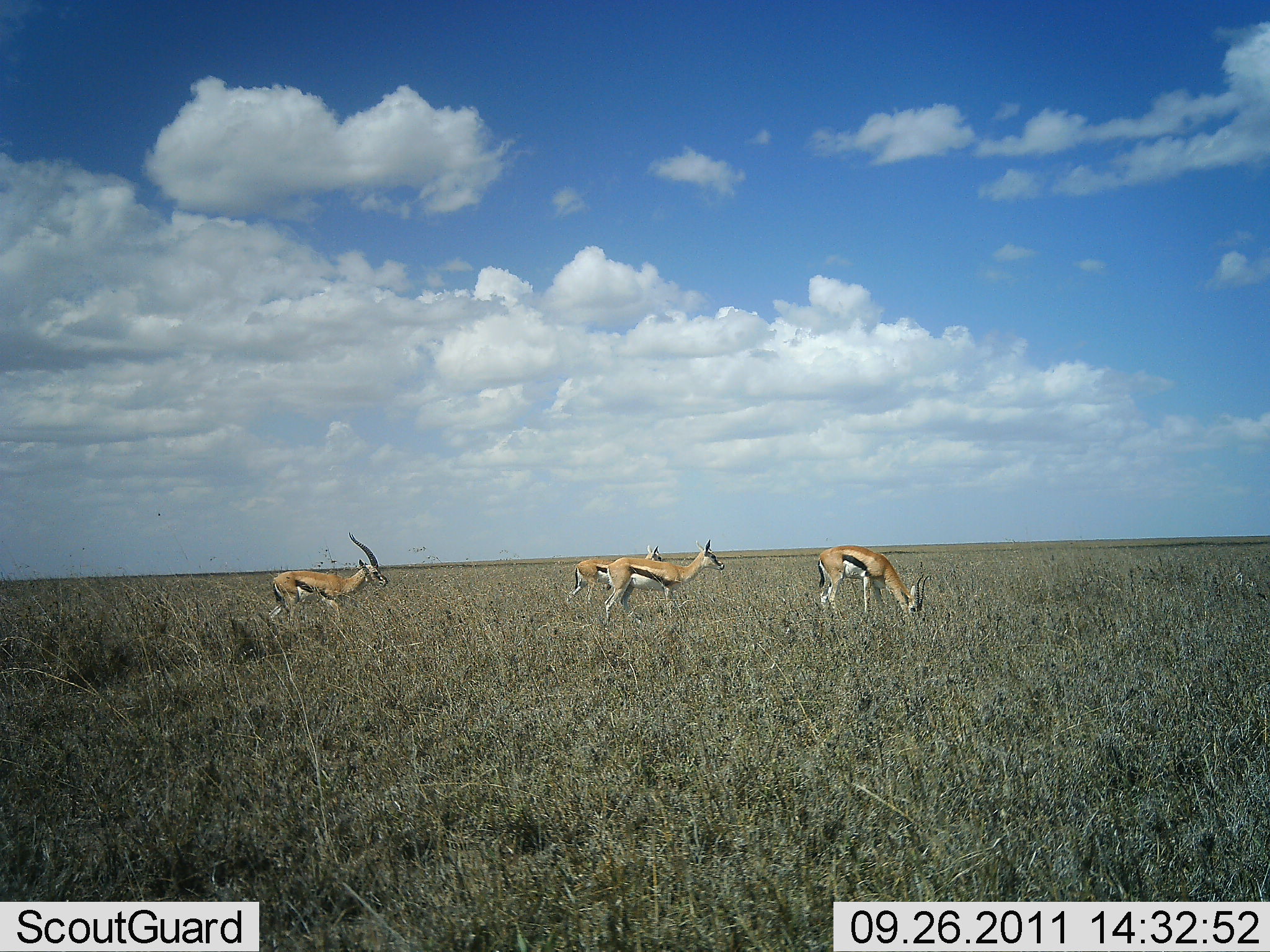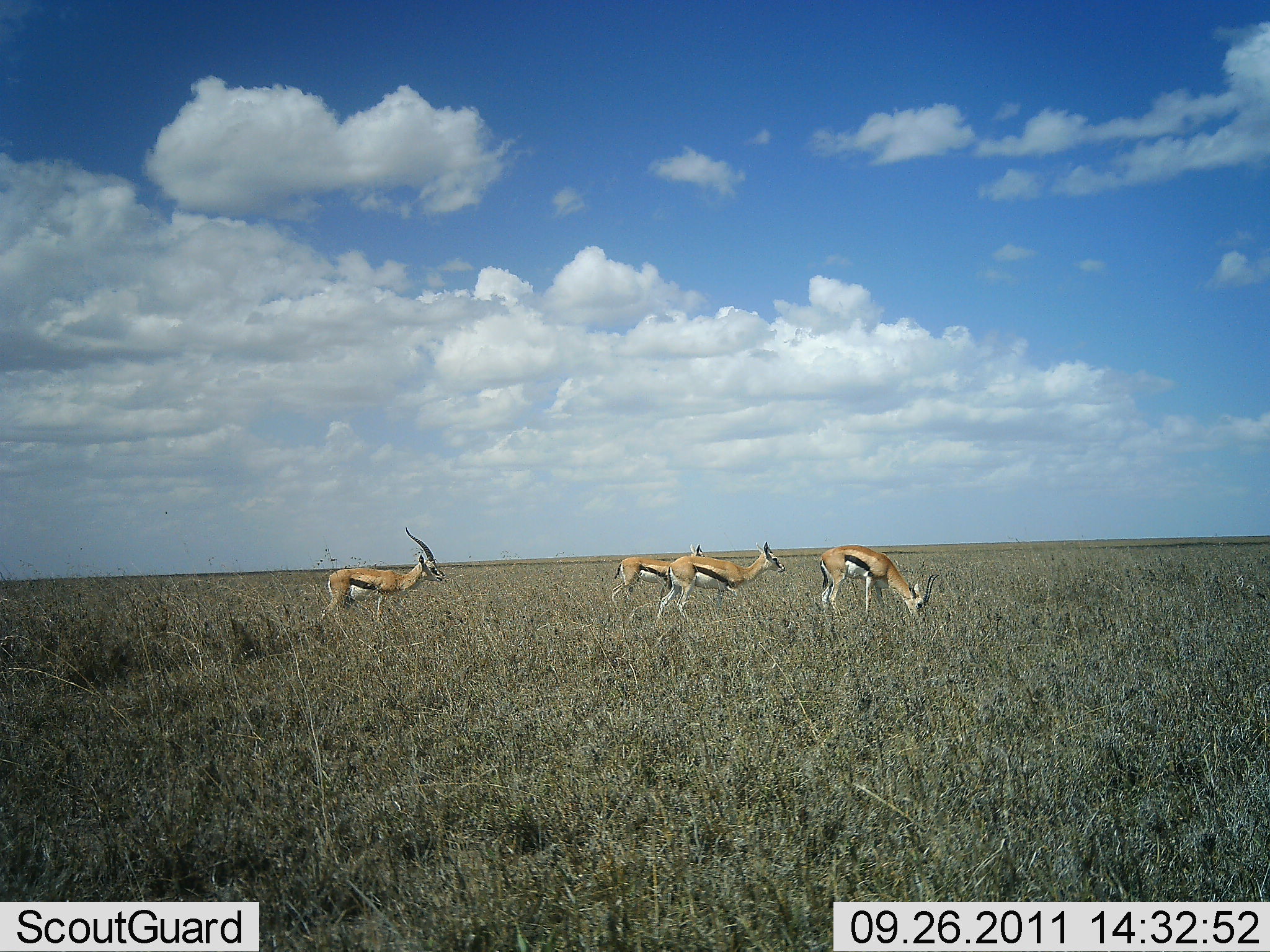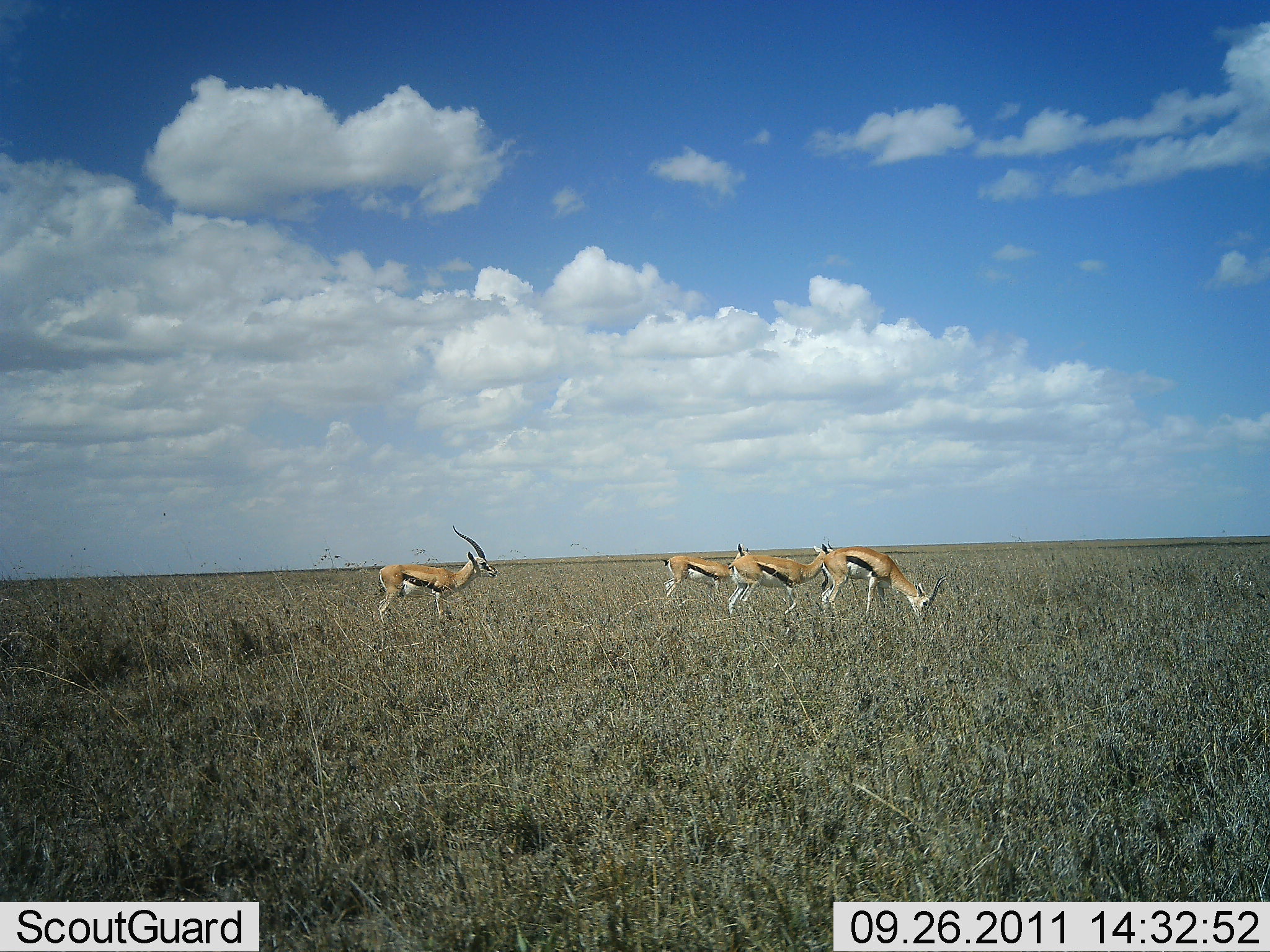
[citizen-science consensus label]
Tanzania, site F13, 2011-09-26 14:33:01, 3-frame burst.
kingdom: Animalia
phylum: Chordata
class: Mammalia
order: Artiodactyla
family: Bovidae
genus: Eudorcas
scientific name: Eudorcas thomsonii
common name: thomson's gazelle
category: gazellethomsons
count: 4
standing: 33%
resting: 0%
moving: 83%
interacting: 0%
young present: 0%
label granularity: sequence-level